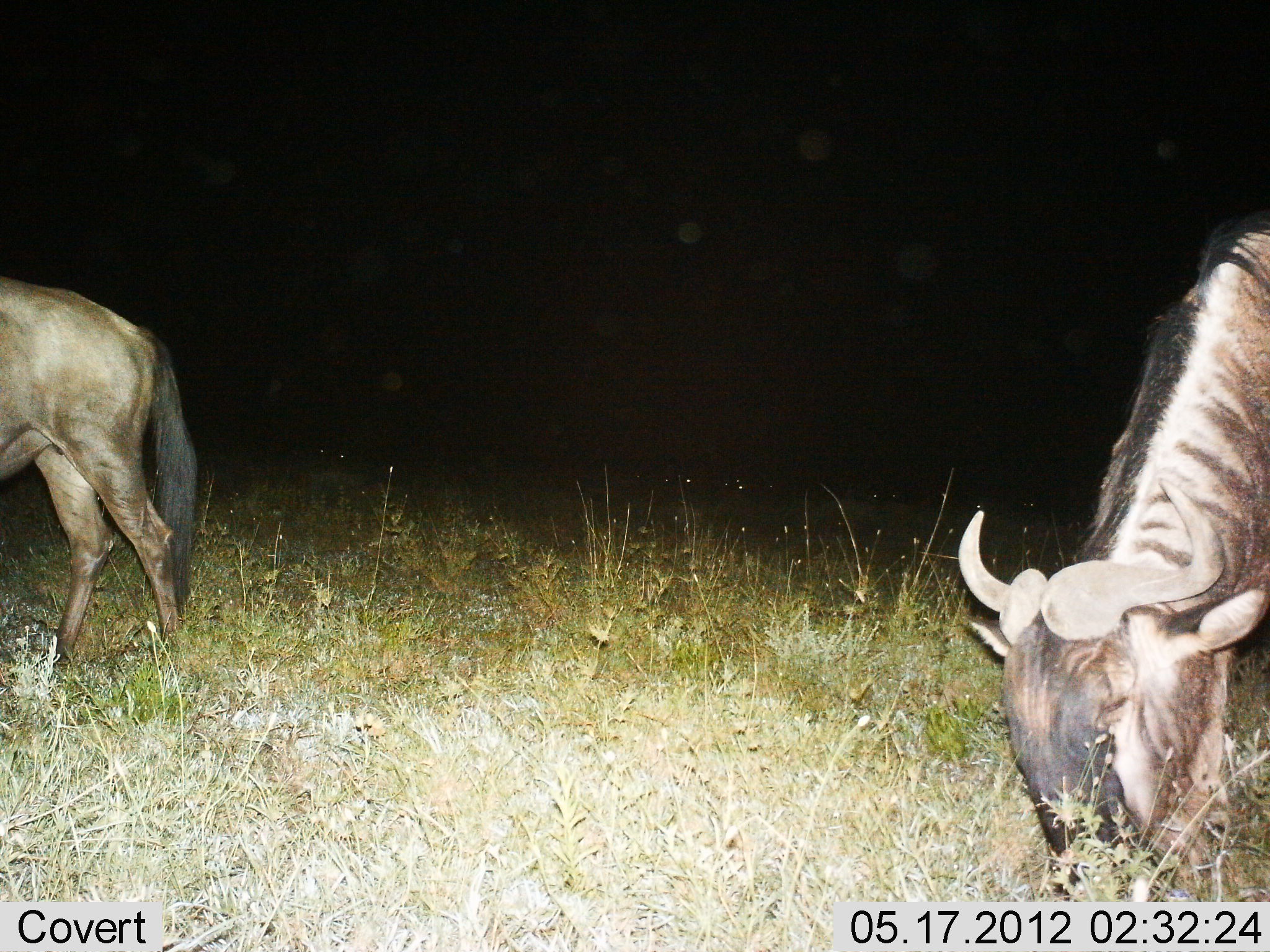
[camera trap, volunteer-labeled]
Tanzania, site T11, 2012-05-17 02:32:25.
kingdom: Animalia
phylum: Chordata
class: Mammalia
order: Artiodactyla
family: Bovidae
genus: Connochaetes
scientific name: Connochaetes taurinus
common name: blue wildebeest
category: wildebeest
Wildebeest (blue wildebeest) (Connochaetes taurinus), count 2. Behavior (volunteer vote fractions): standing 40%, resting 10%, moving 0%, interacting 0%. Young present (vote fraction): 0%. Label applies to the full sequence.